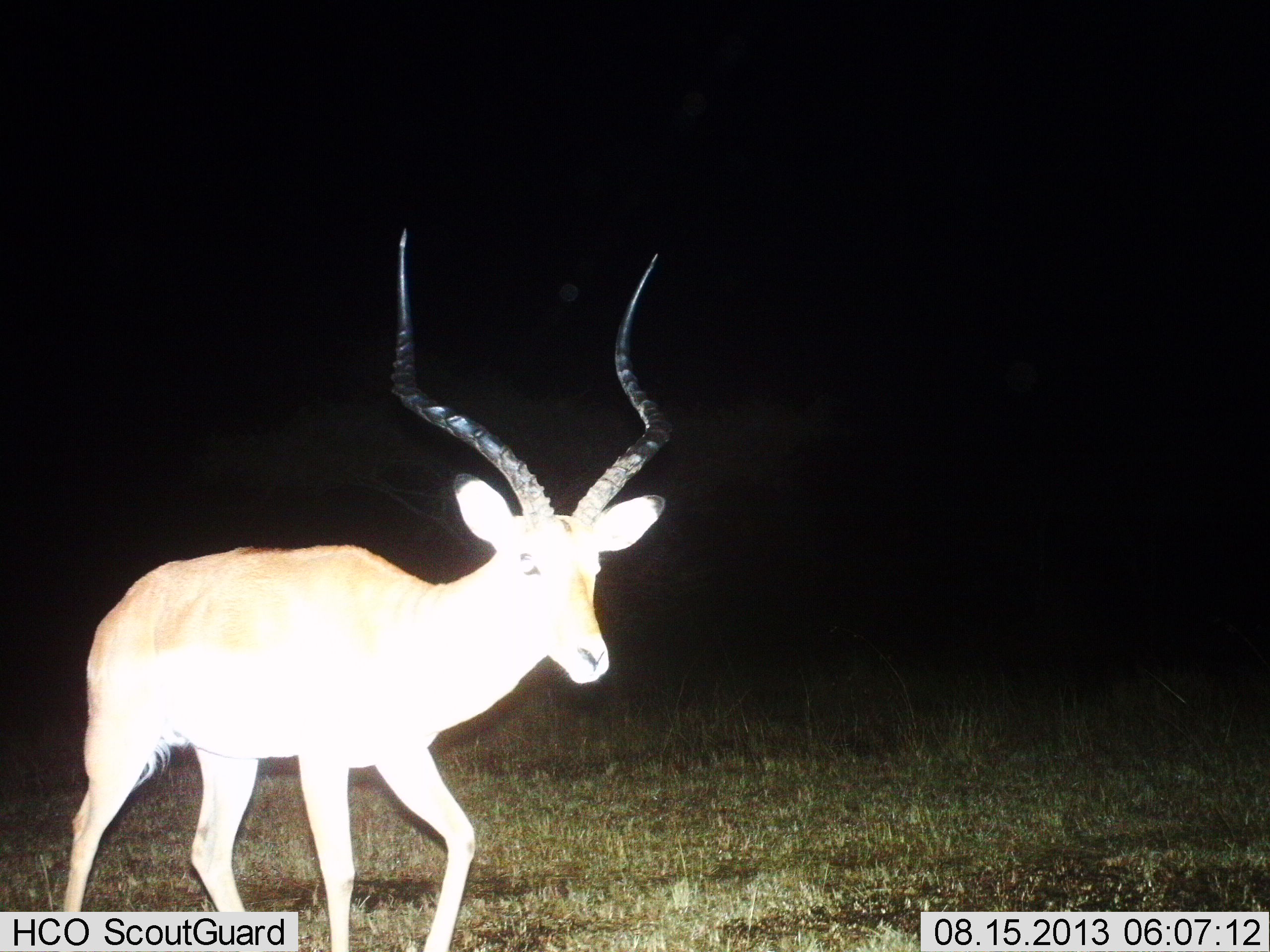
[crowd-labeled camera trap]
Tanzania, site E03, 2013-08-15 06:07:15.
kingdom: Animalia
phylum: Chordata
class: Mammalia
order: Artiodactyla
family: Bovidae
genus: Aepyceros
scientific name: Aepyceros melampus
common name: impala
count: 1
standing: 20%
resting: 0%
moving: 80%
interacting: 0%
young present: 0%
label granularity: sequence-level